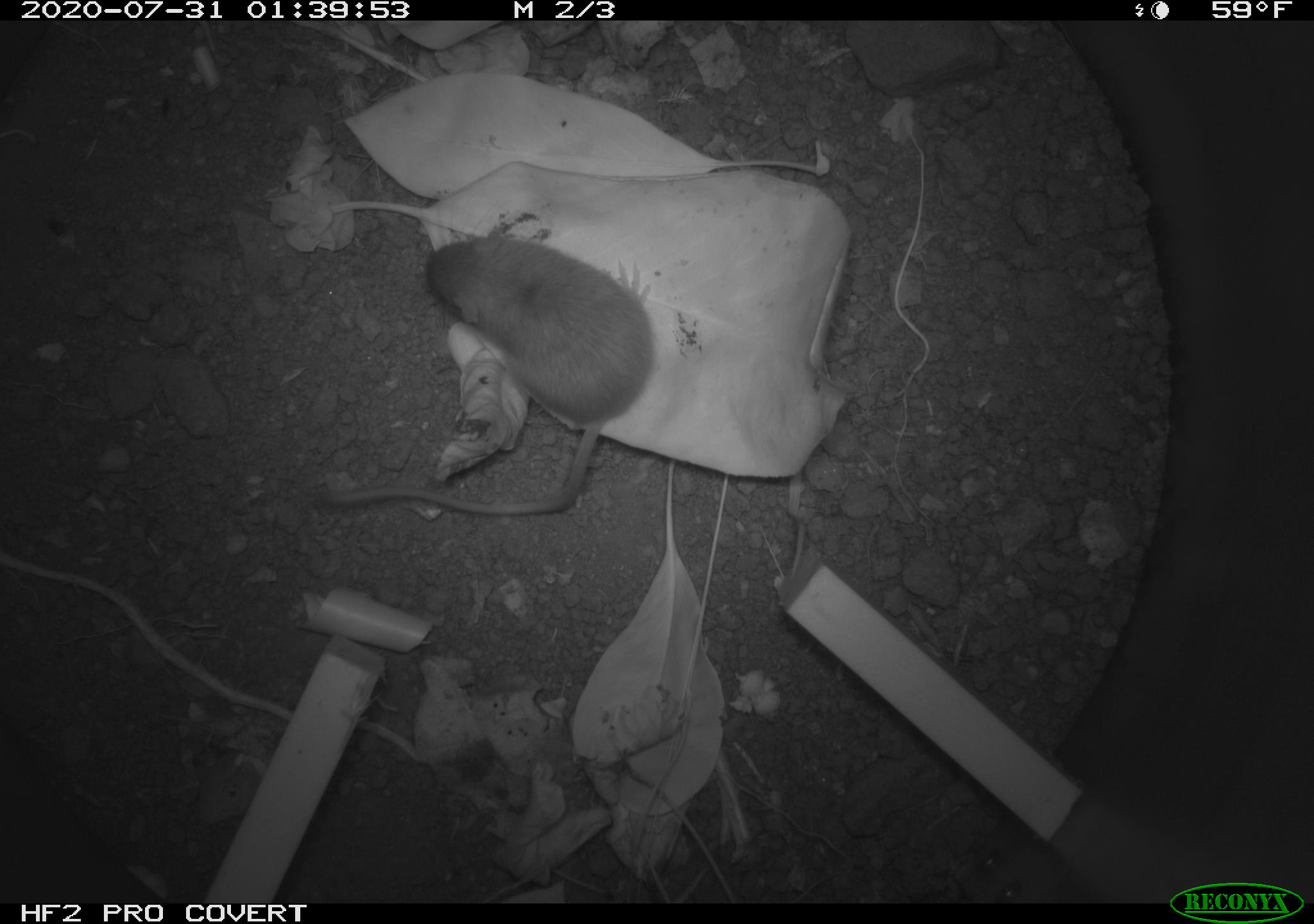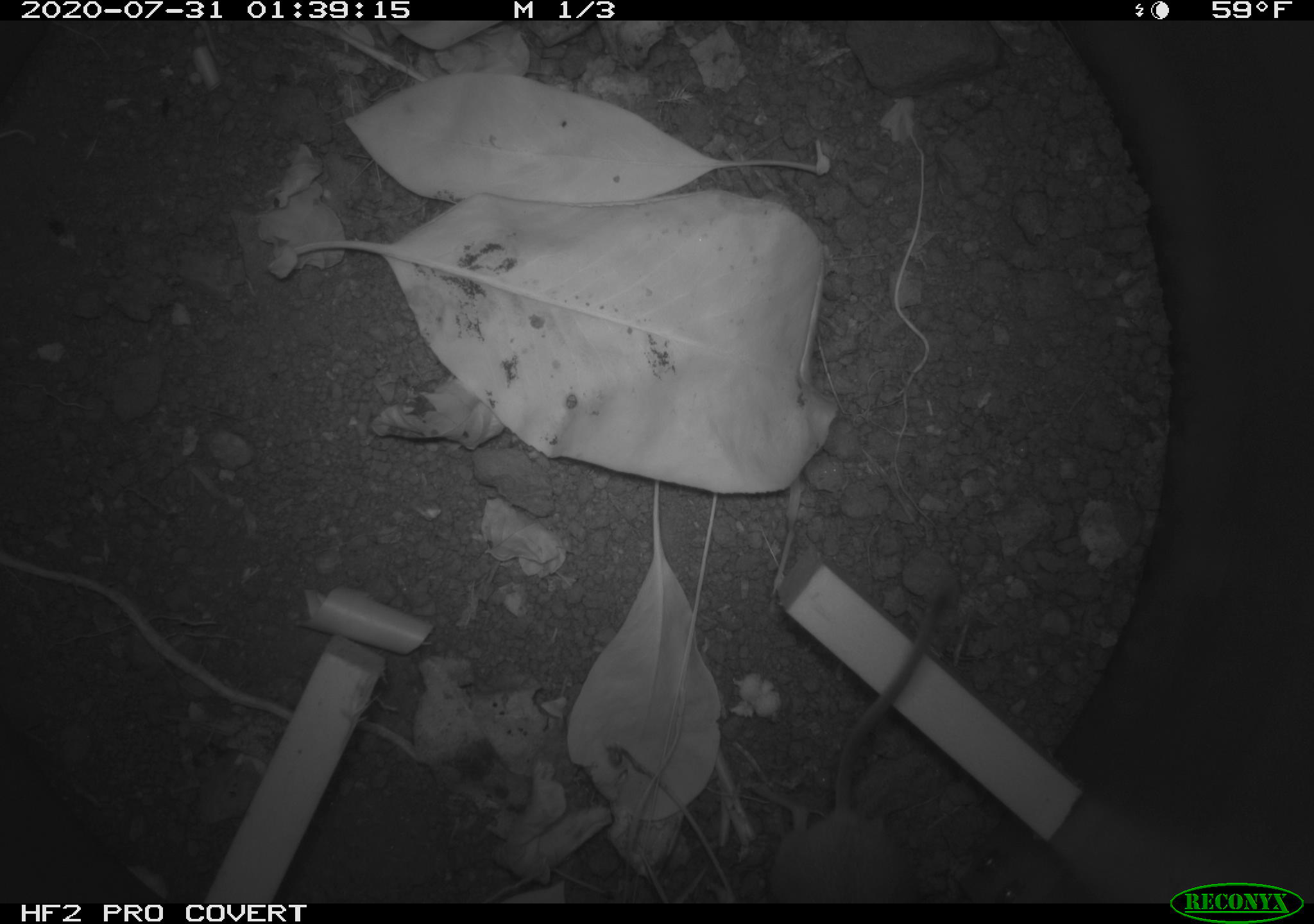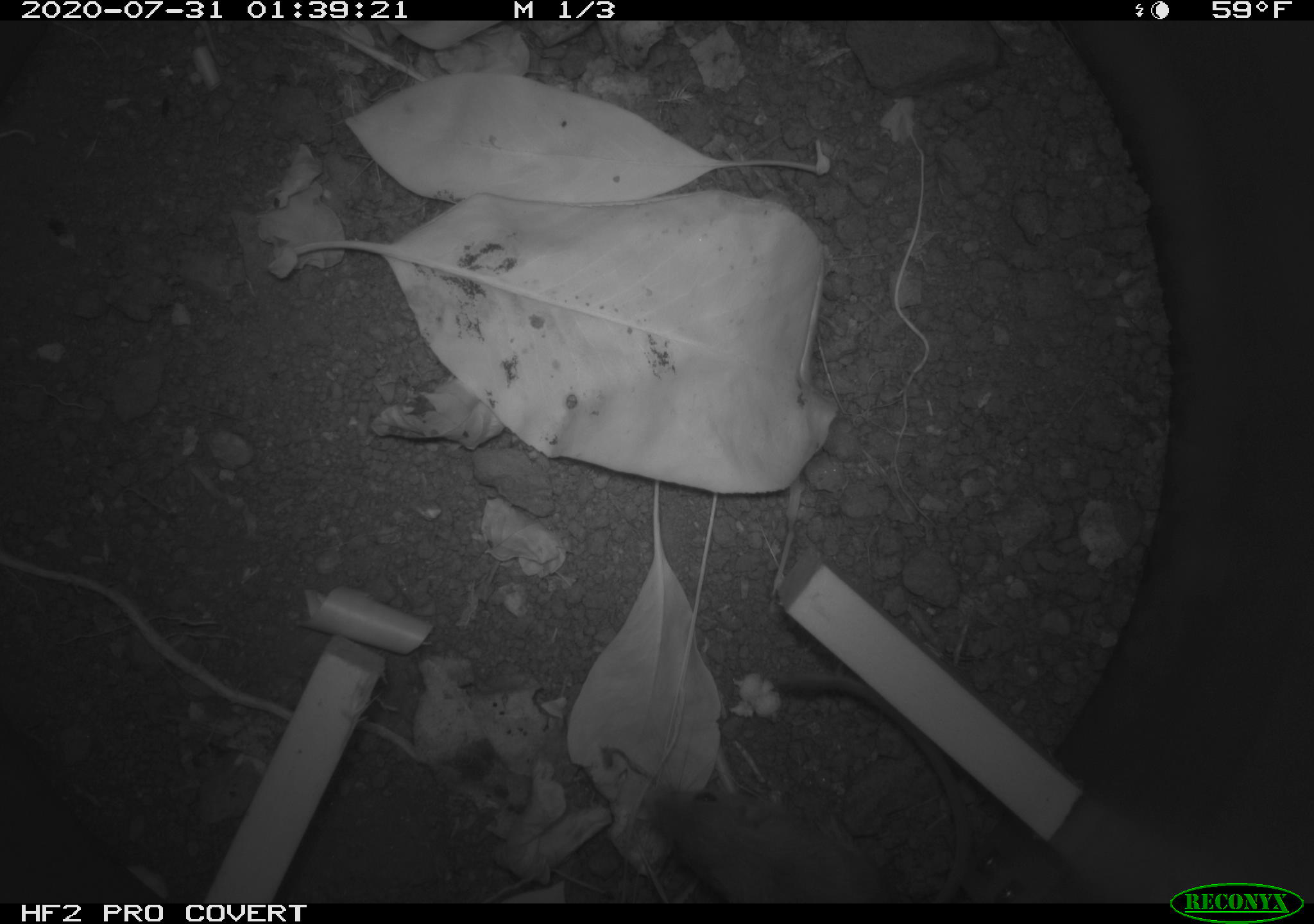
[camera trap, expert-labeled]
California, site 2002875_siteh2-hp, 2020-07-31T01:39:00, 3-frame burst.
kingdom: Animalia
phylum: Chordata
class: Mammalia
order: Rodentia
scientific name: Rodentia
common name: rodent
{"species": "rodent (Rodentia)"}